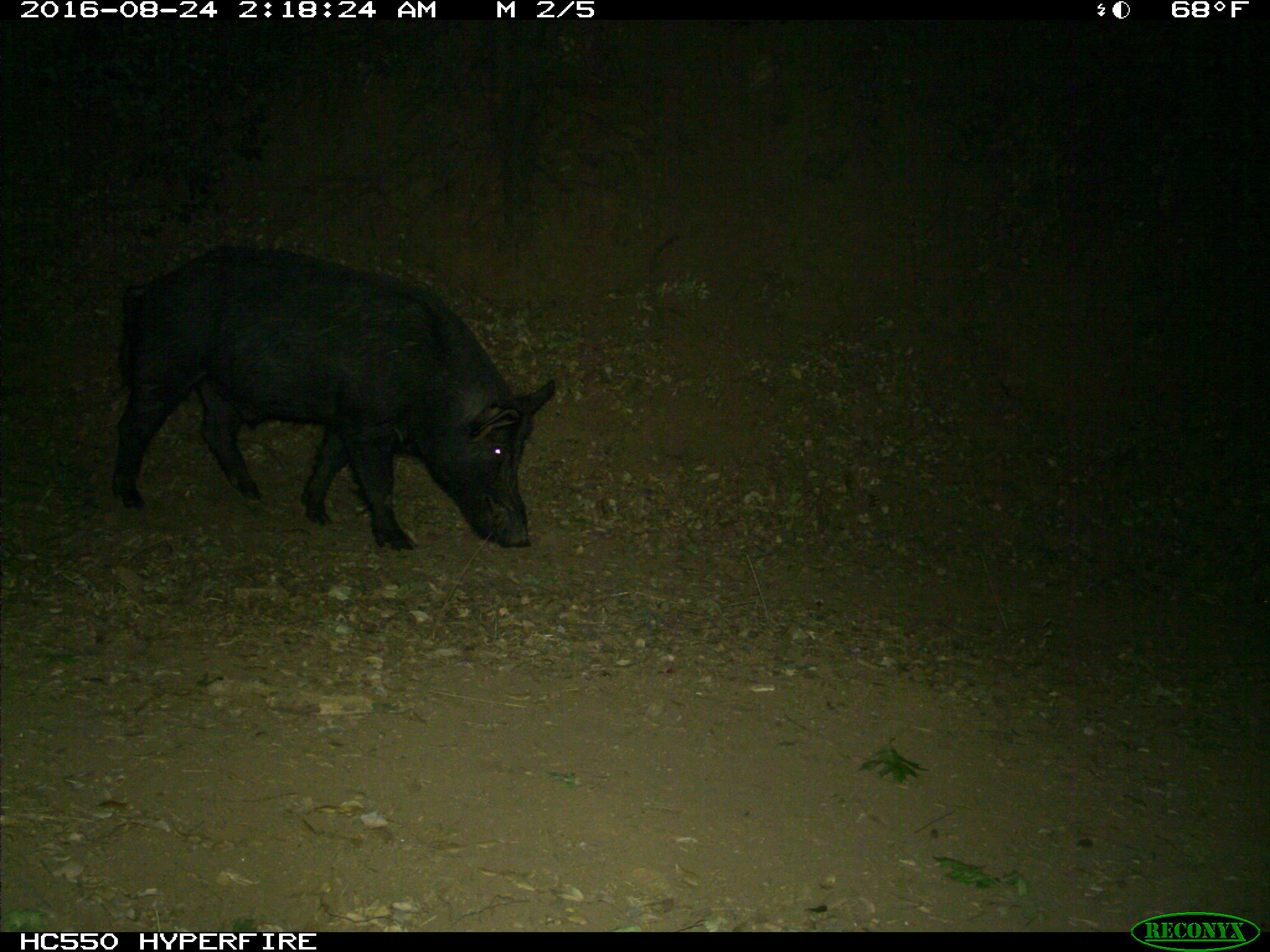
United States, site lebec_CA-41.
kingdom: Animalia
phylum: Chordata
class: Mammalia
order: Artiodactyla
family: Suidae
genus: Sus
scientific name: Sus scrofa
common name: wild boar